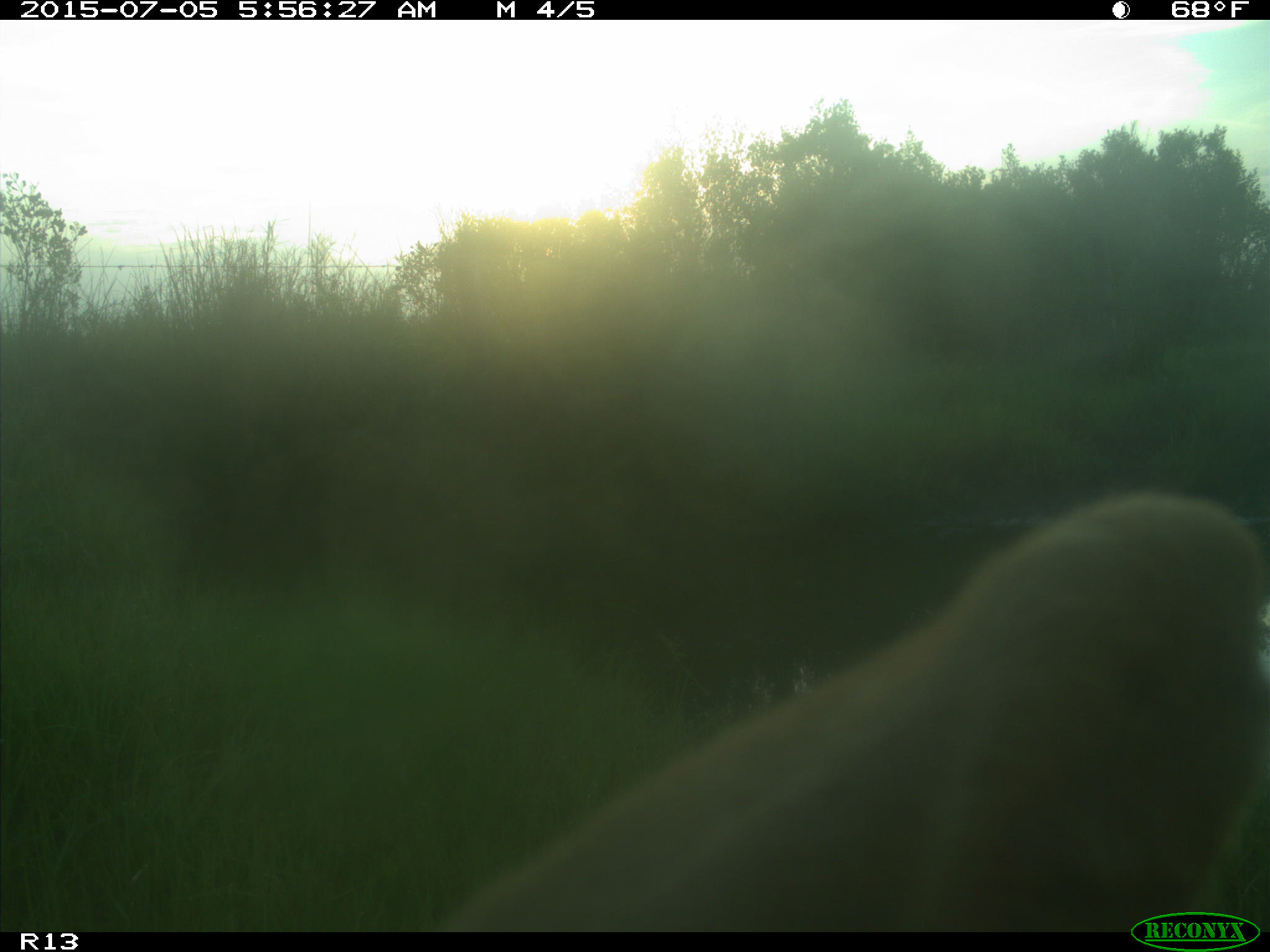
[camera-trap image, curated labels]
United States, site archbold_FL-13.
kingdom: Animalia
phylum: Chordata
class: Mammalia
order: Artiodactyla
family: Bovidae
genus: Bos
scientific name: Bos taurus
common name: domestic cow